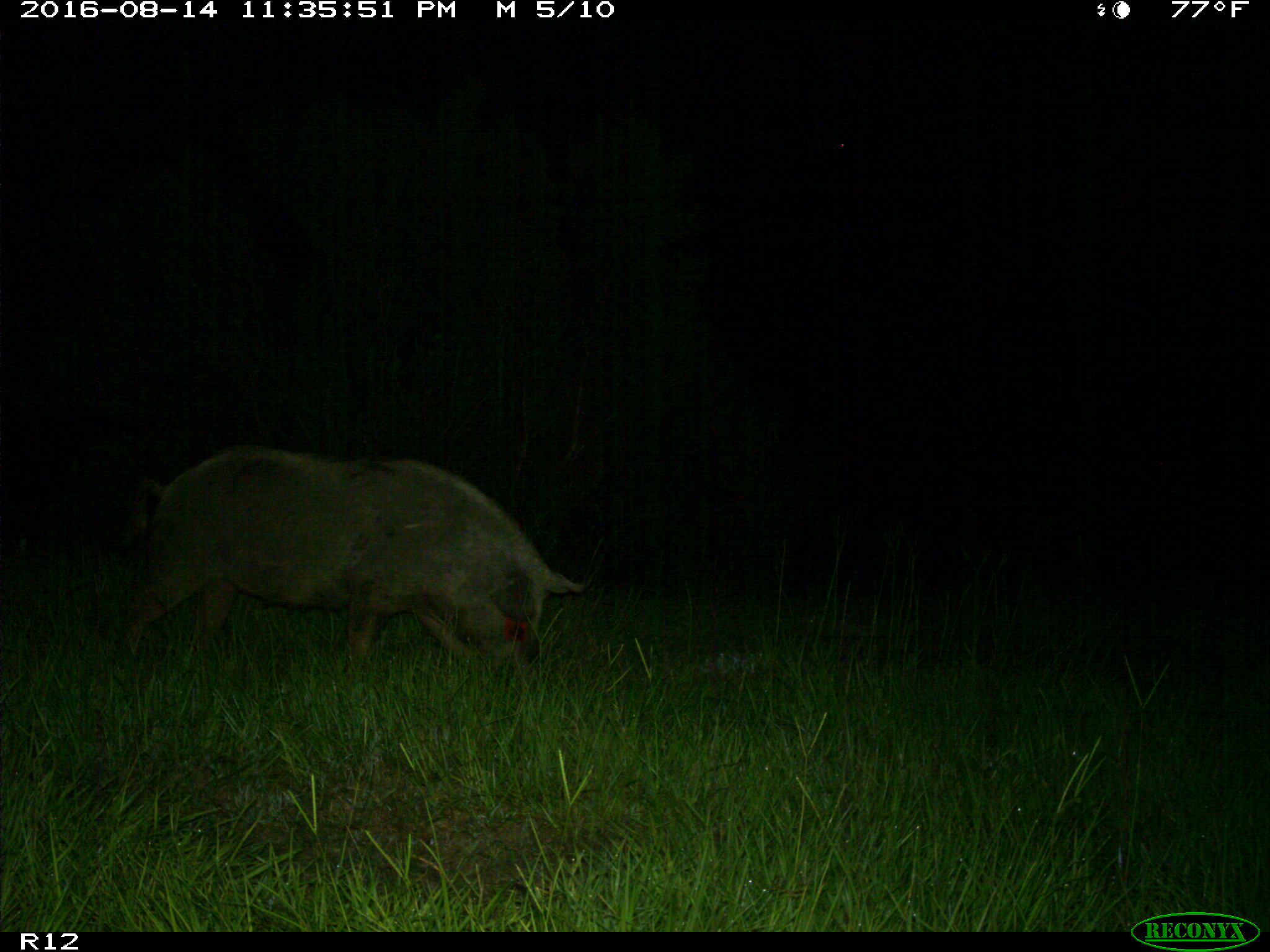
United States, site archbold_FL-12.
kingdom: Animalia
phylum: Chordata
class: Mammalia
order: Artiodactyla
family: Suidae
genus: Sus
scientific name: Sus scrofa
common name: wild boar